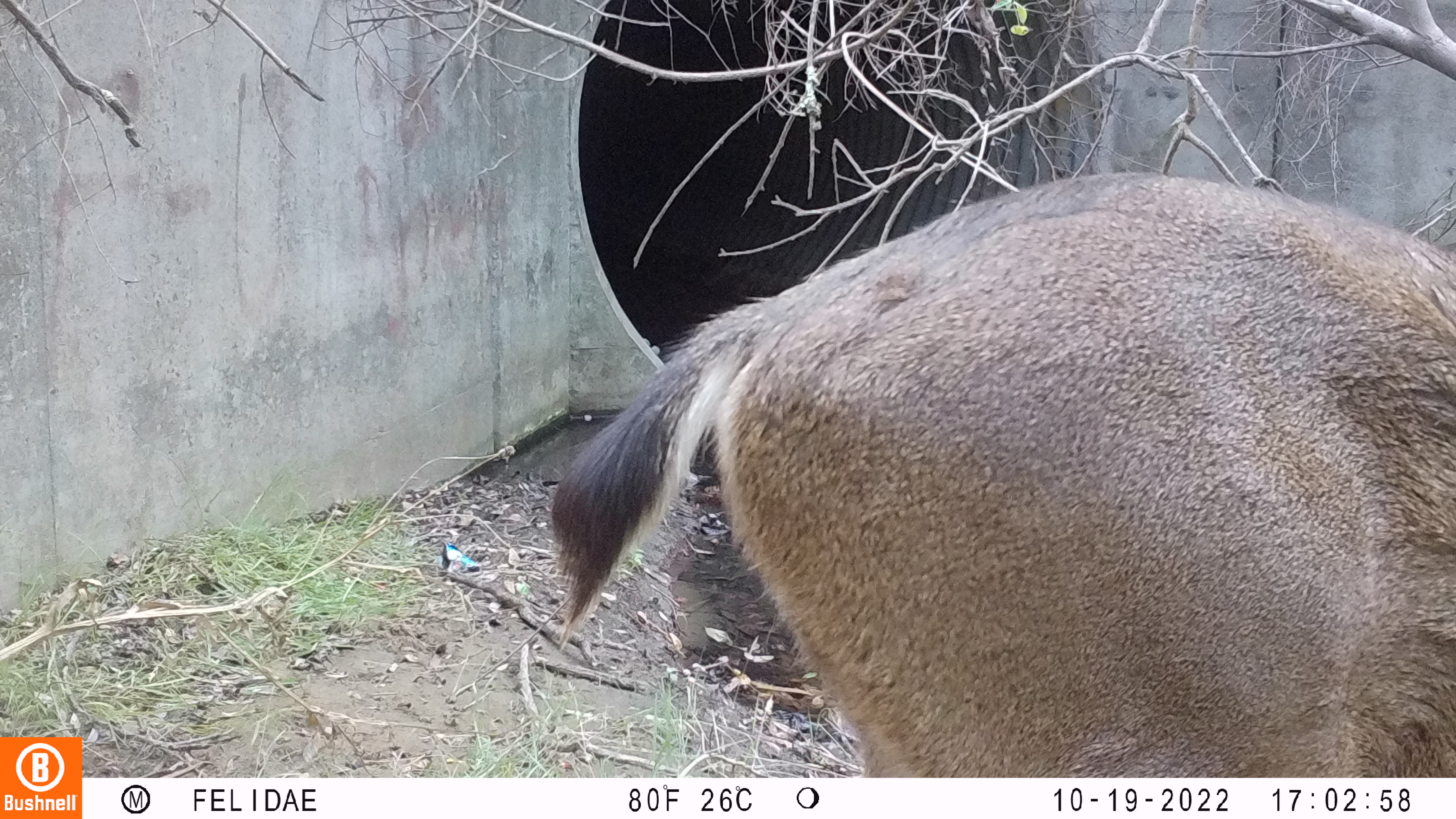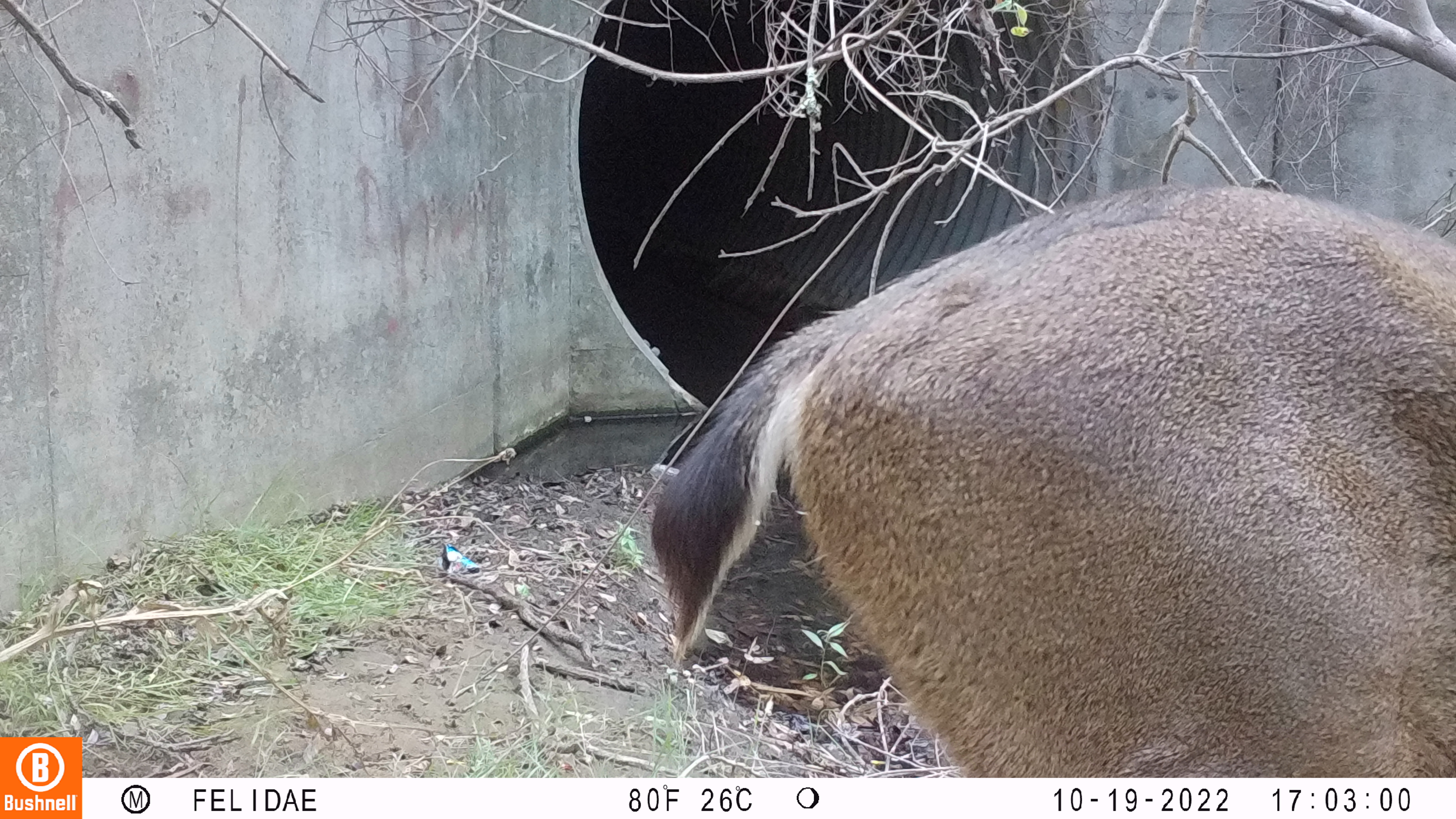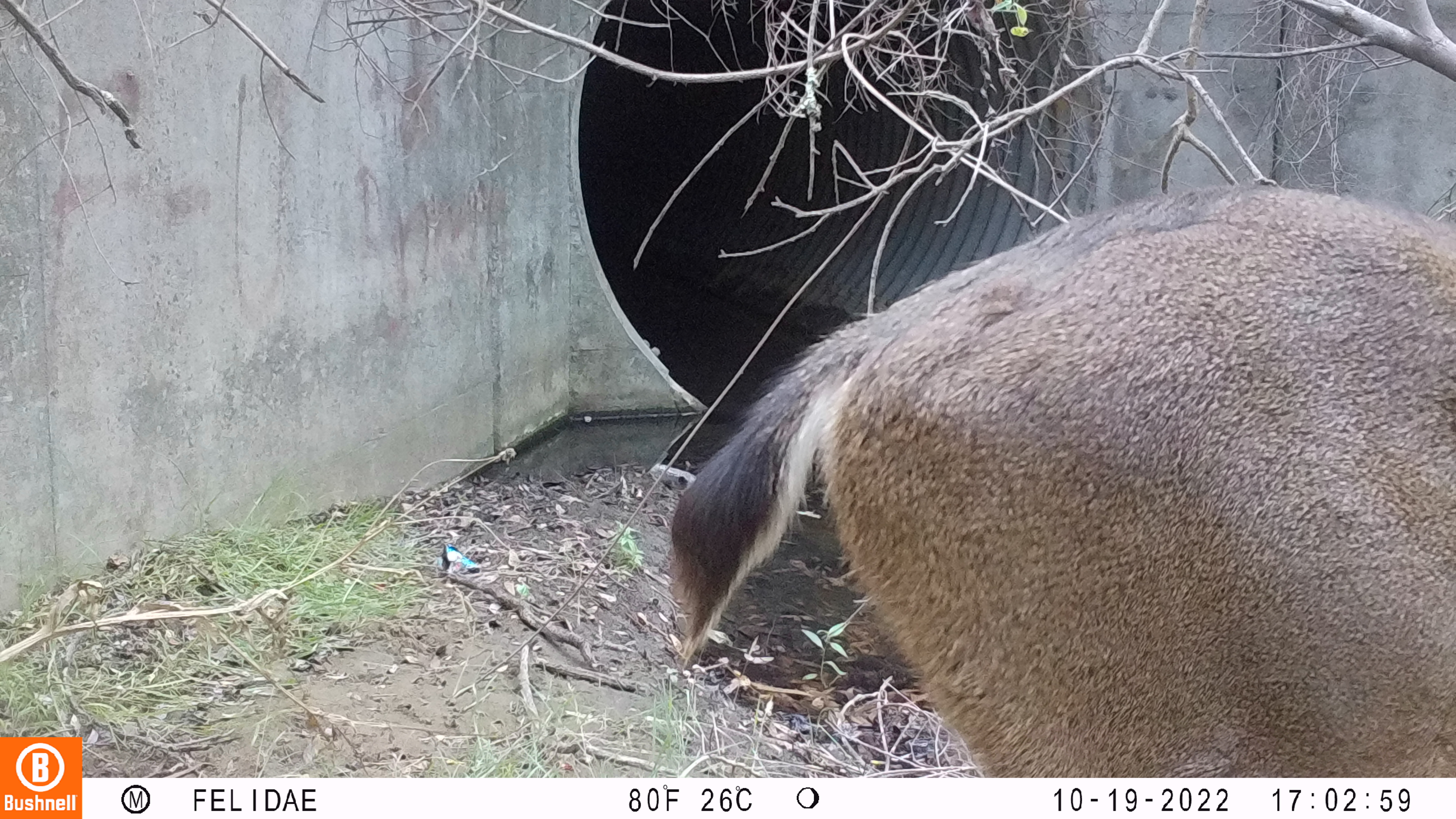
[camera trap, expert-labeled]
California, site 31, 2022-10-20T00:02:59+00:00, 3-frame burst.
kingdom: Animalia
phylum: Chordata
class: Mammalia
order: Artiodactyla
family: Cervidae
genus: Odocoileus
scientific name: Odocoileus hemionus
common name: mule deer